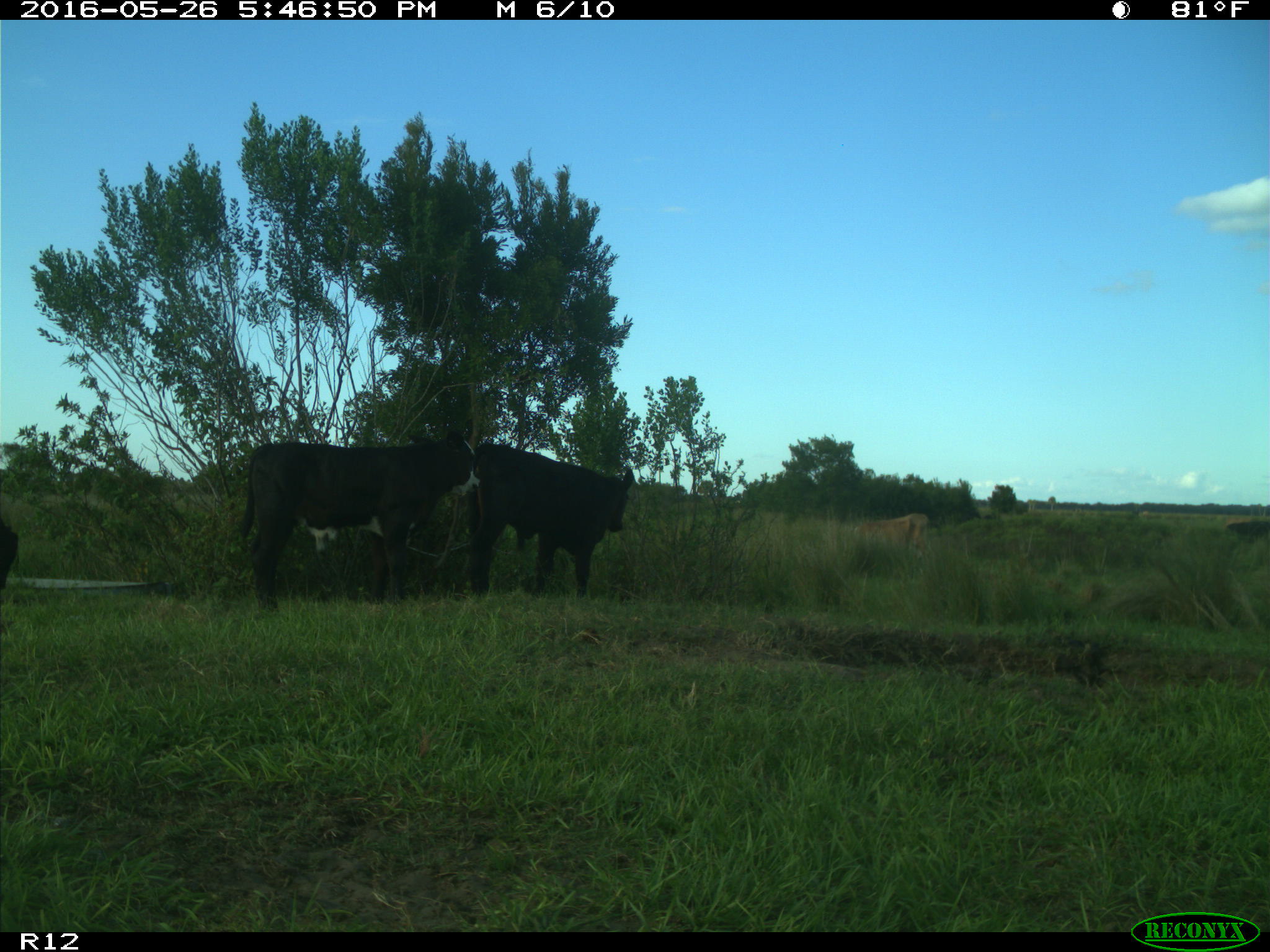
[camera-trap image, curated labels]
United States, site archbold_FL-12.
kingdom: Animalia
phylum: Chordata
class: Mammalia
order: Artiodactyla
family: Bovidae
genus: Bos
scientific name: Bos taurus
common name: domestic cow